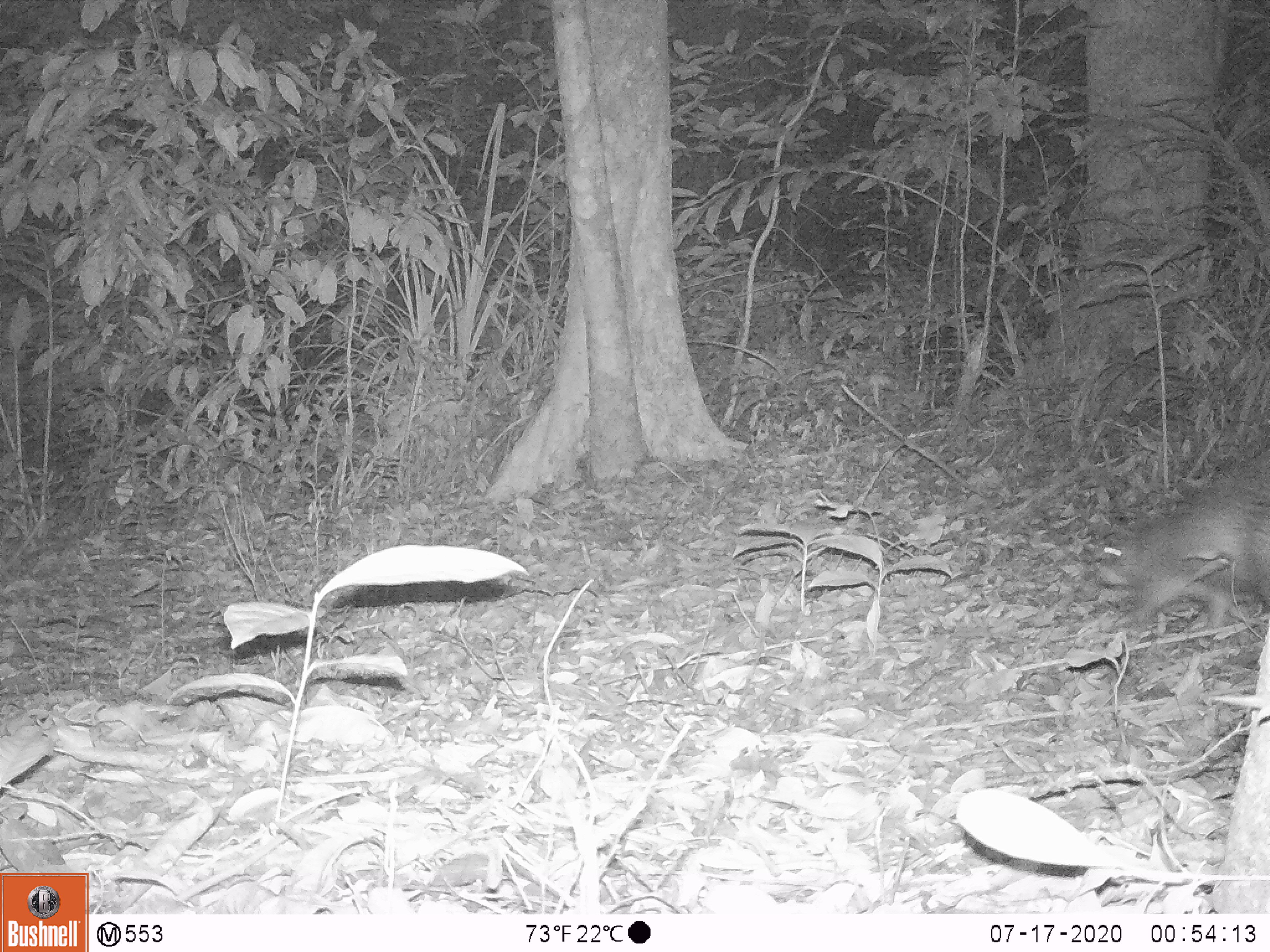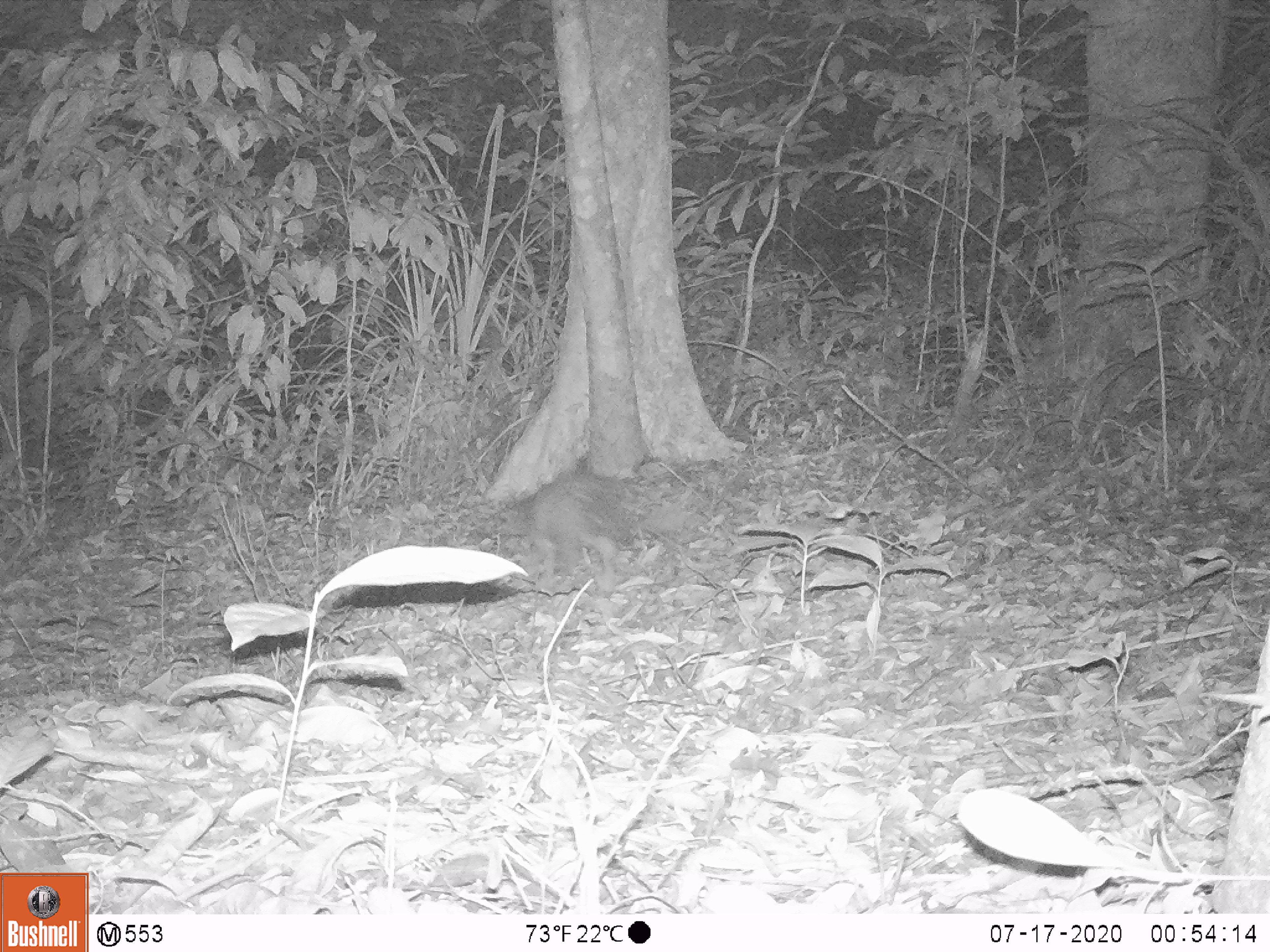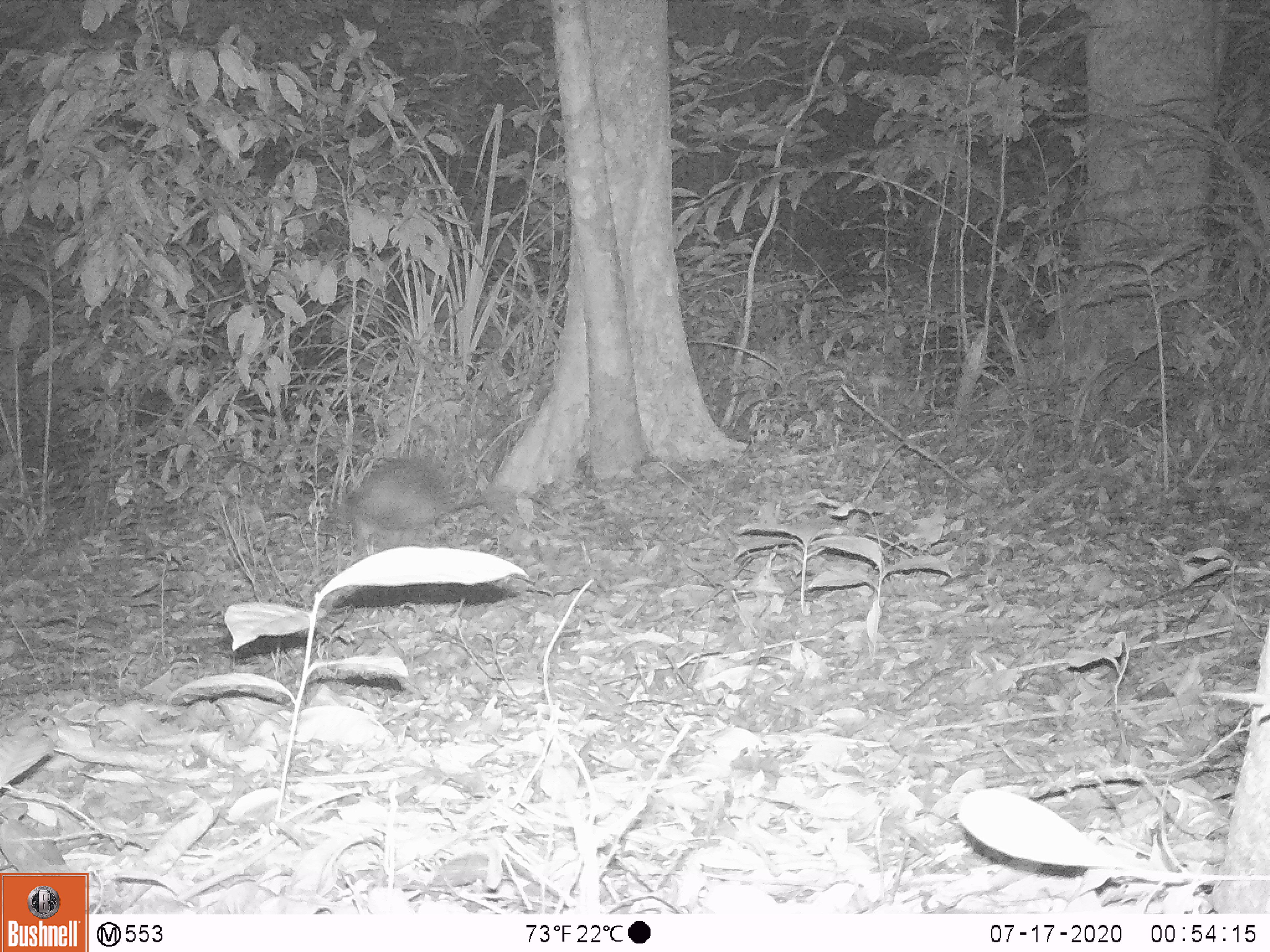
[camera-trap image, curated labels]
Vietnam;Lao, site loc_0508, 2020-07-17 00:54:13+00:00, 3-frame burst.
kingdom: Animalia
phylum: Chordata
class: Mammalia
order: Rodentia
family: Hystricidae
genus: Atherurus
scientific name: Atherurus macrourus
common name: asiatic brush-tailed porcupine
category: asiatic brush tailed porcupine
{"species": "asiatic brush tailed porcupine (asiatic brush-tailed porcupine) (Atherurus macrourus)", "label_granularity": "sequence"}